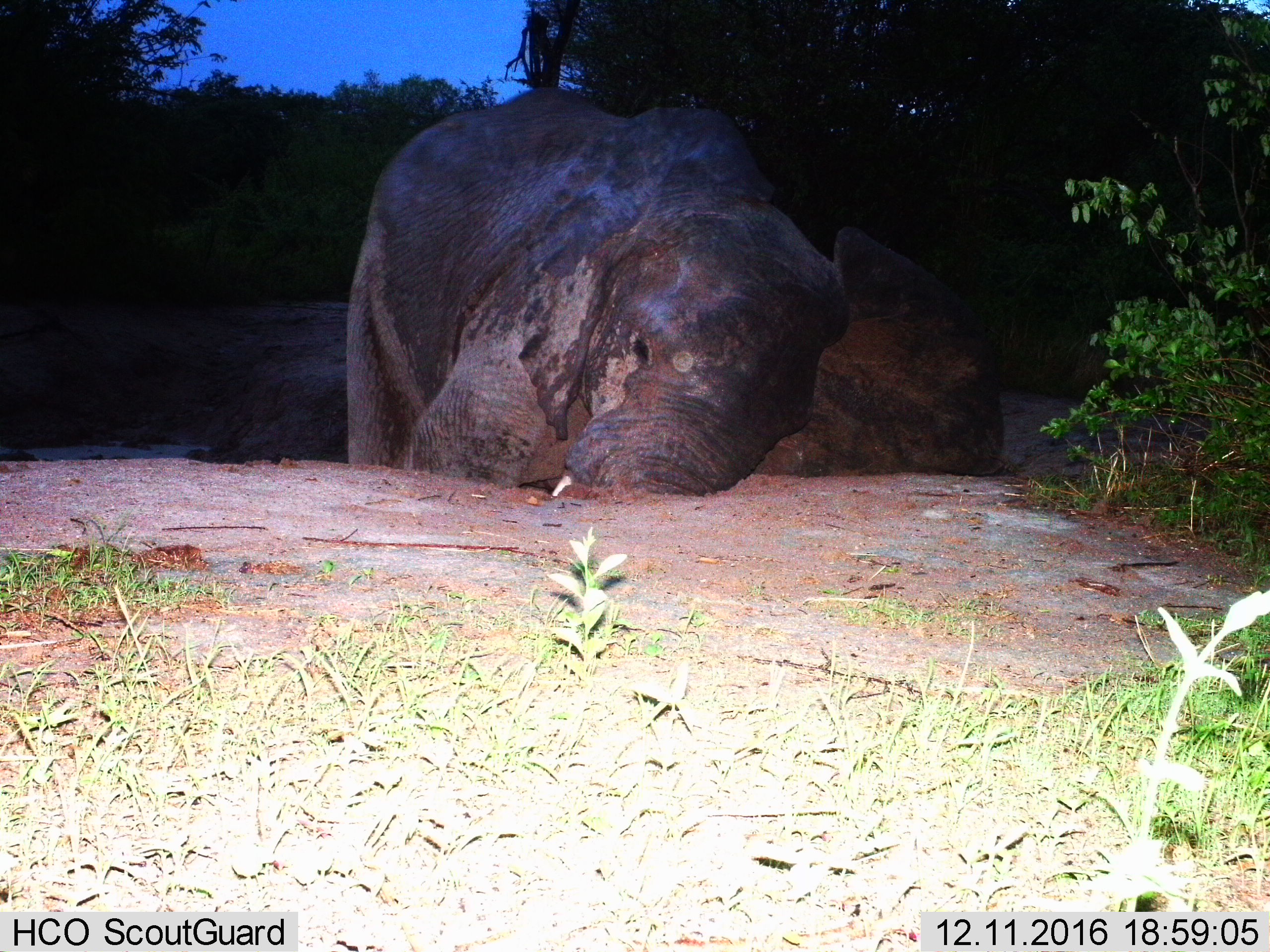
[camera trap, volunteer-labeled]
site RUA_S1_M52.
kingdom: Animalia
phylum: Chordata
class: Mammalia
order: Proboscidea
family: Elephantidae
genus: Loxodonta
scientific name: Loxodonta africana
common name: african bush elephant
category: elephant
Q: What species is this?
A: Elephant (african bush elephant) (Loxodonta africana).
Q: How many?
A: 1.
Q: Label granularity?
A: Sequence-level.